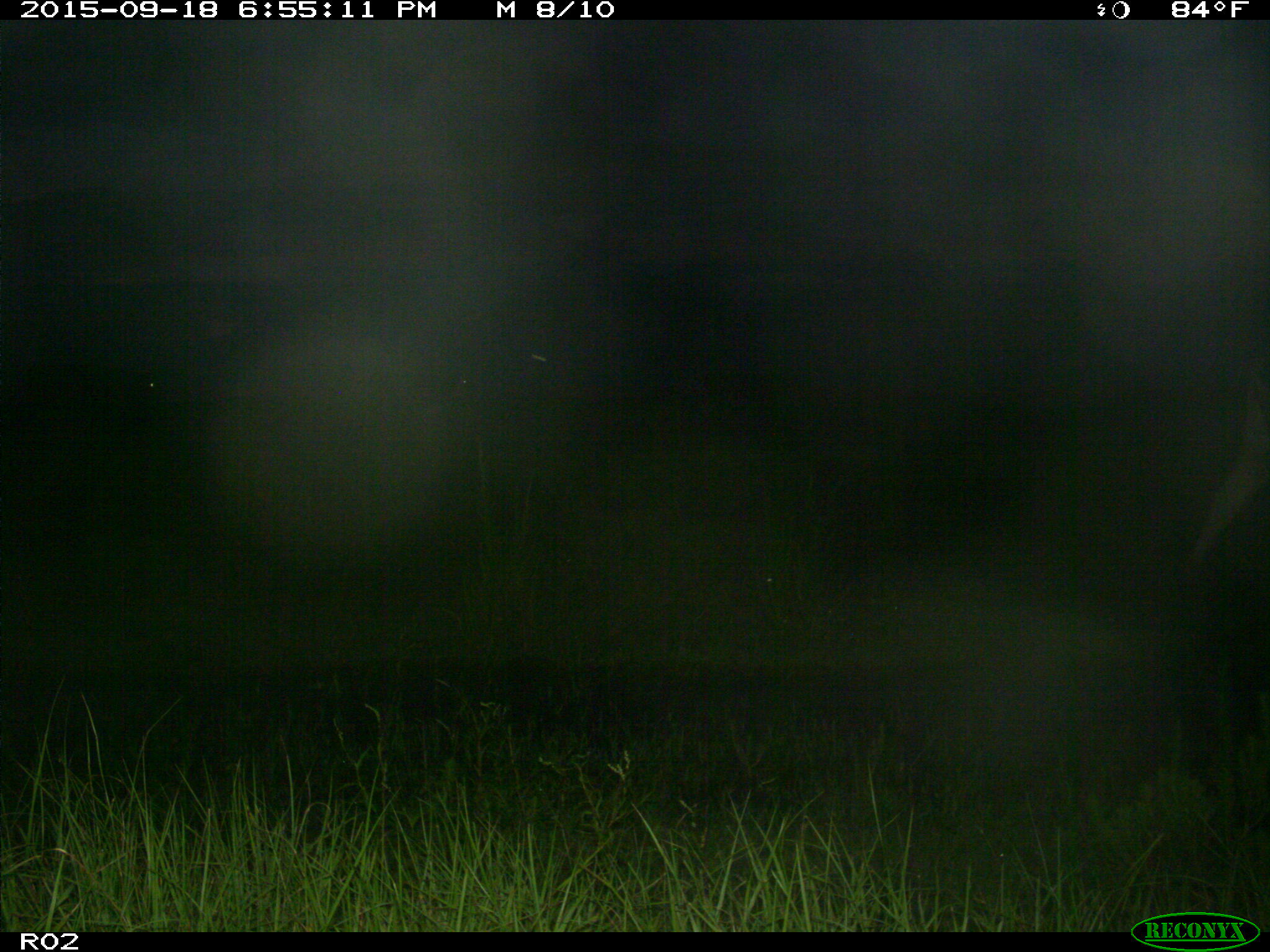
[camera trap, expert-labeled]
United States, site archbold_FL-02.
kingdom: Animalia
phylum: Chordata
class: Mammalia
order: Artiodactyla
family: Bovidae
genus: Bos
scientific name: Bos taurus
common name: domestic cow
Bos taurus (domestic cow).